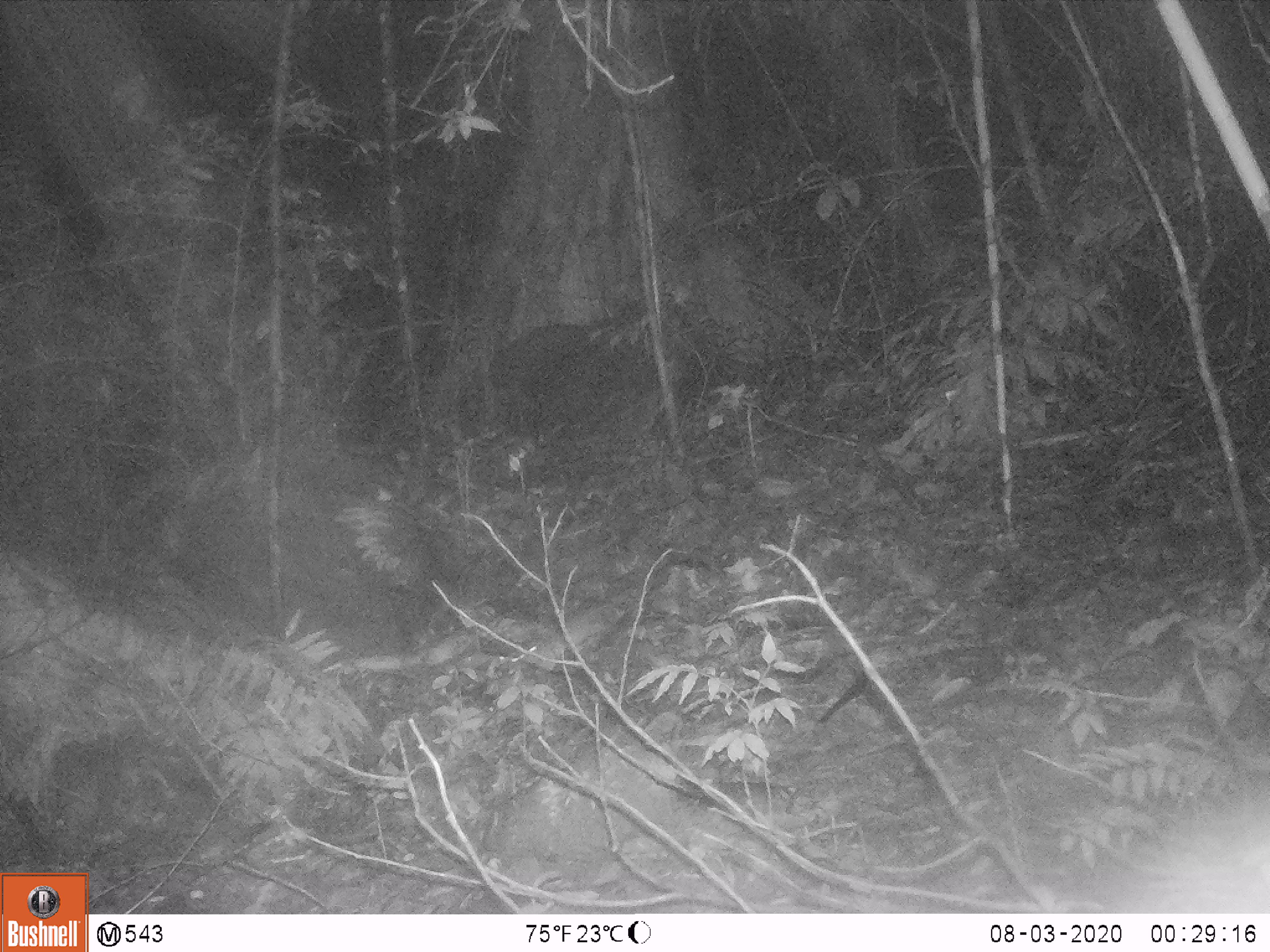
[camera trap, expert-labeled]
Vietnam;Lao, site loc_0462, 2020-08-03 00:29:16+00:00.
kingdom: Animalia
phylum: Chordata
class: Mammalia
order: Rodentia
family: Muridae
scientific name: Muridae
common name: old-world mice and rats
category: unidentified murid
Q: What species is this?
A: Unidentified murid (old-world mice and rats) (Muridae).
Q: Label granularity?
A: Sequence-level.